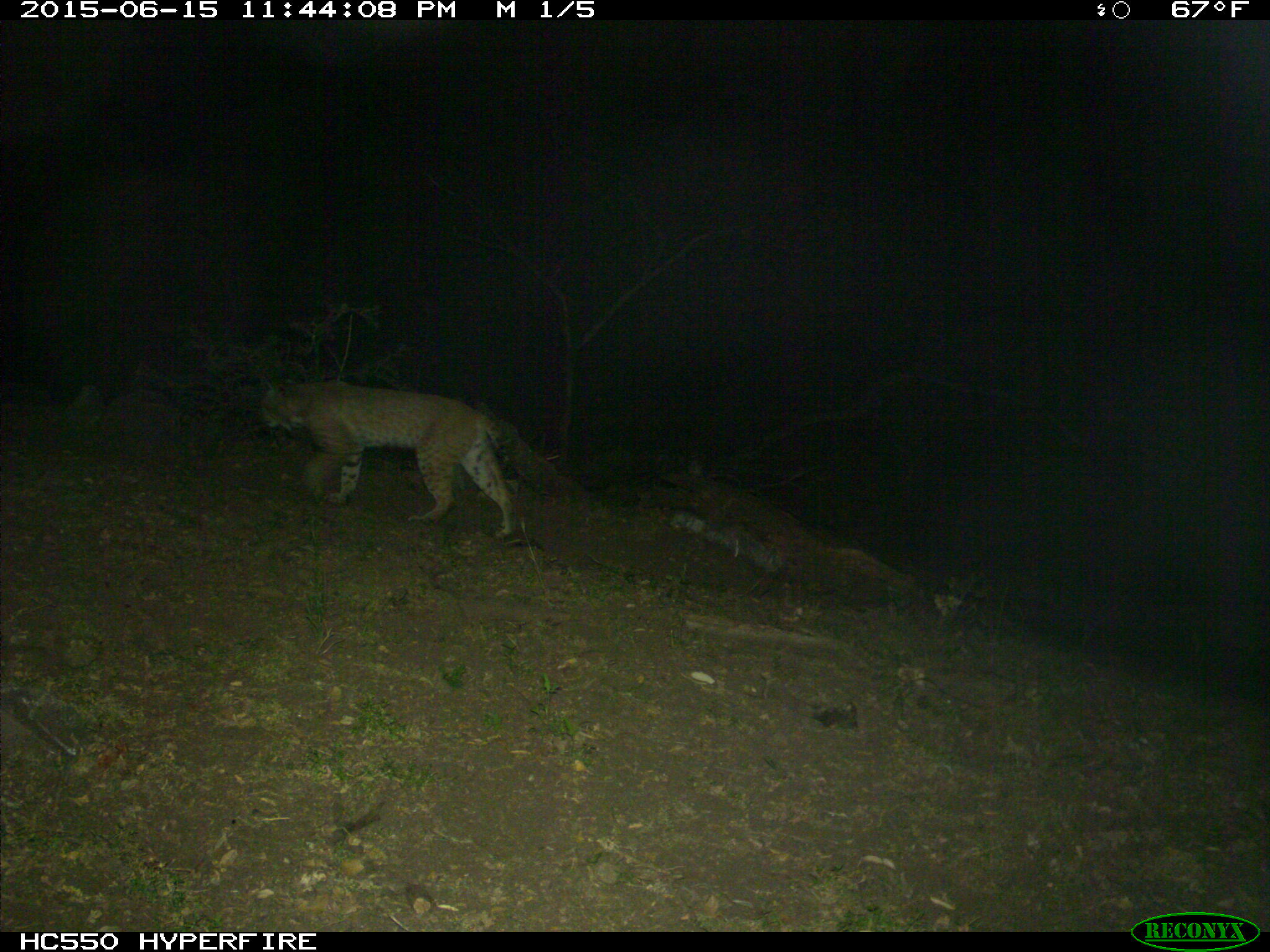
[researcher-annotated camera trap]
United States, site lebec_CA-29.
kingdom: Animalia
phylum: Chordata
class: Mammalia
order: Carnivora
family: Felidae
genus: Lynx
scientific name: Lynx rufus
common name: bobcat